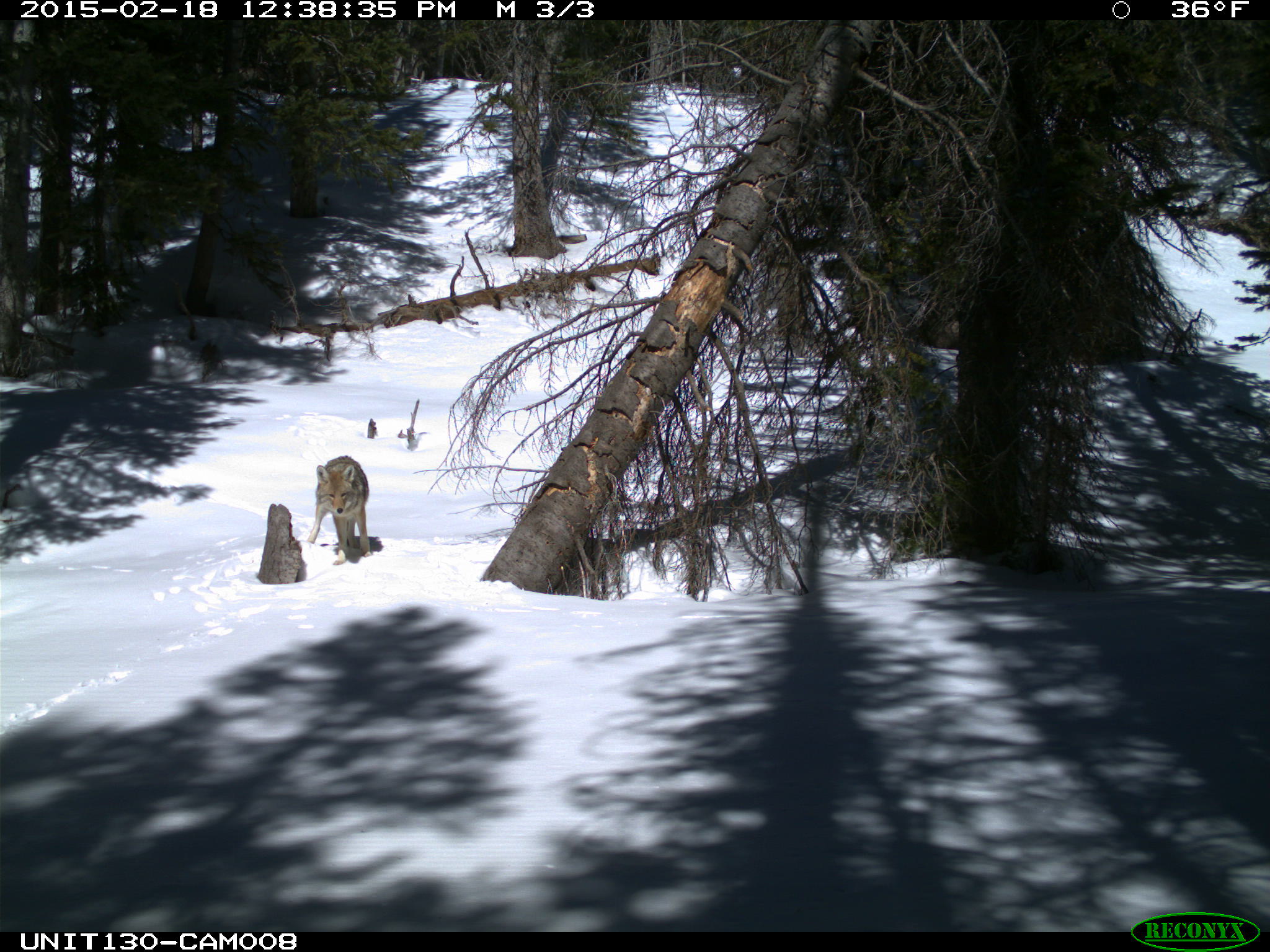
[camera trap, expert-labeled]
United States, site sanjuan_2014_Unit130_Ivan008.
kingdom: Animalia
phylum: Chordata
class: Mammalia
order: Carnivora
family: Canidae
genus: Canis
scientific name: Canis latrans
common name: coyote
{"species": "Canis latrans (coyote)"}